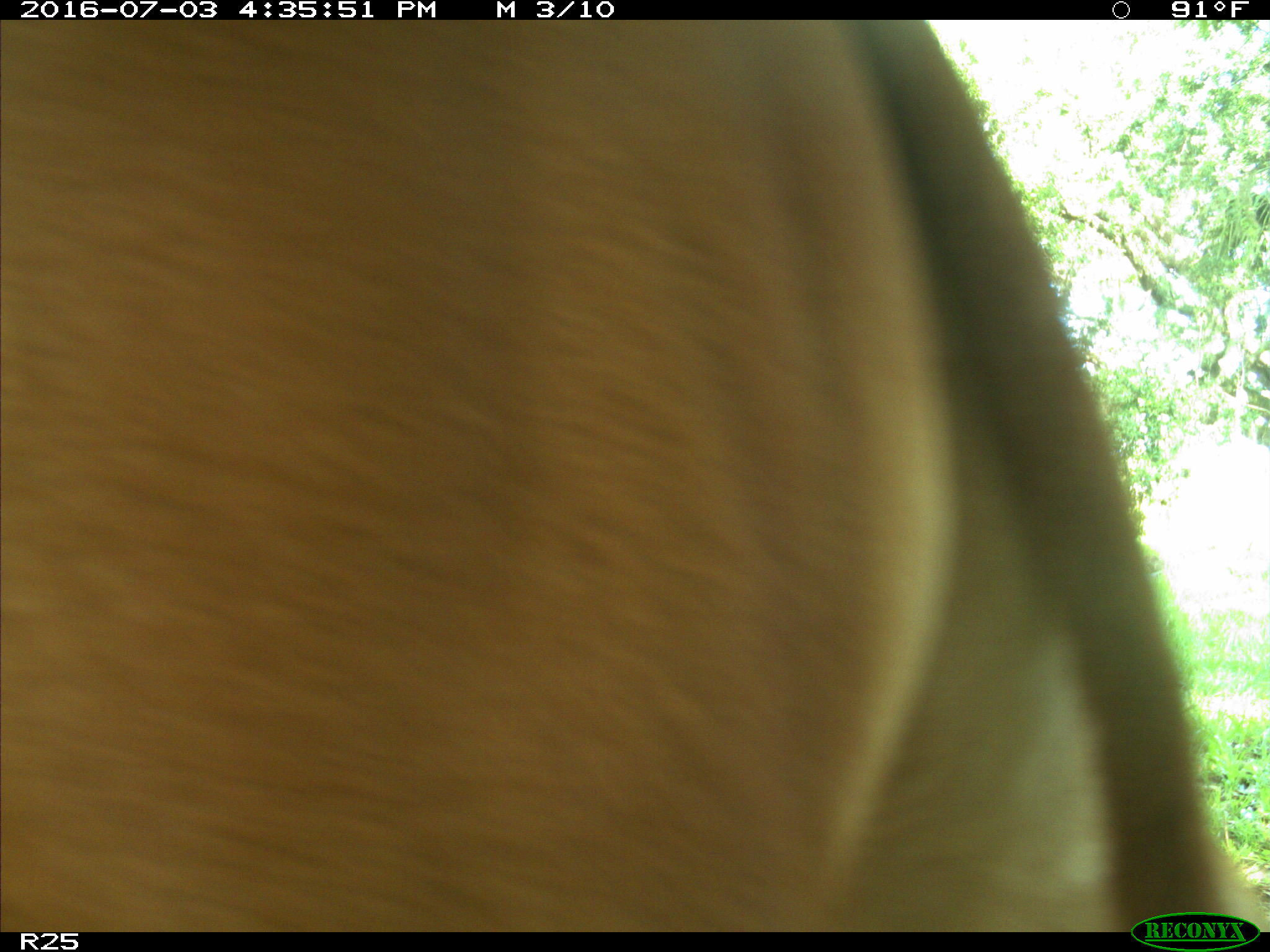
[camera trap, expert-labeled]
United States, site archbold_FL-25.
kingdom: Animalia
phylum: Chordata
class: Mammalia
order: Artiodactyla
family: Bovidae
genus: Bos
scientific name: Bos taurus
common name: domestic cow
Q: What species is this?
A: Bos taurus (domestic cow).